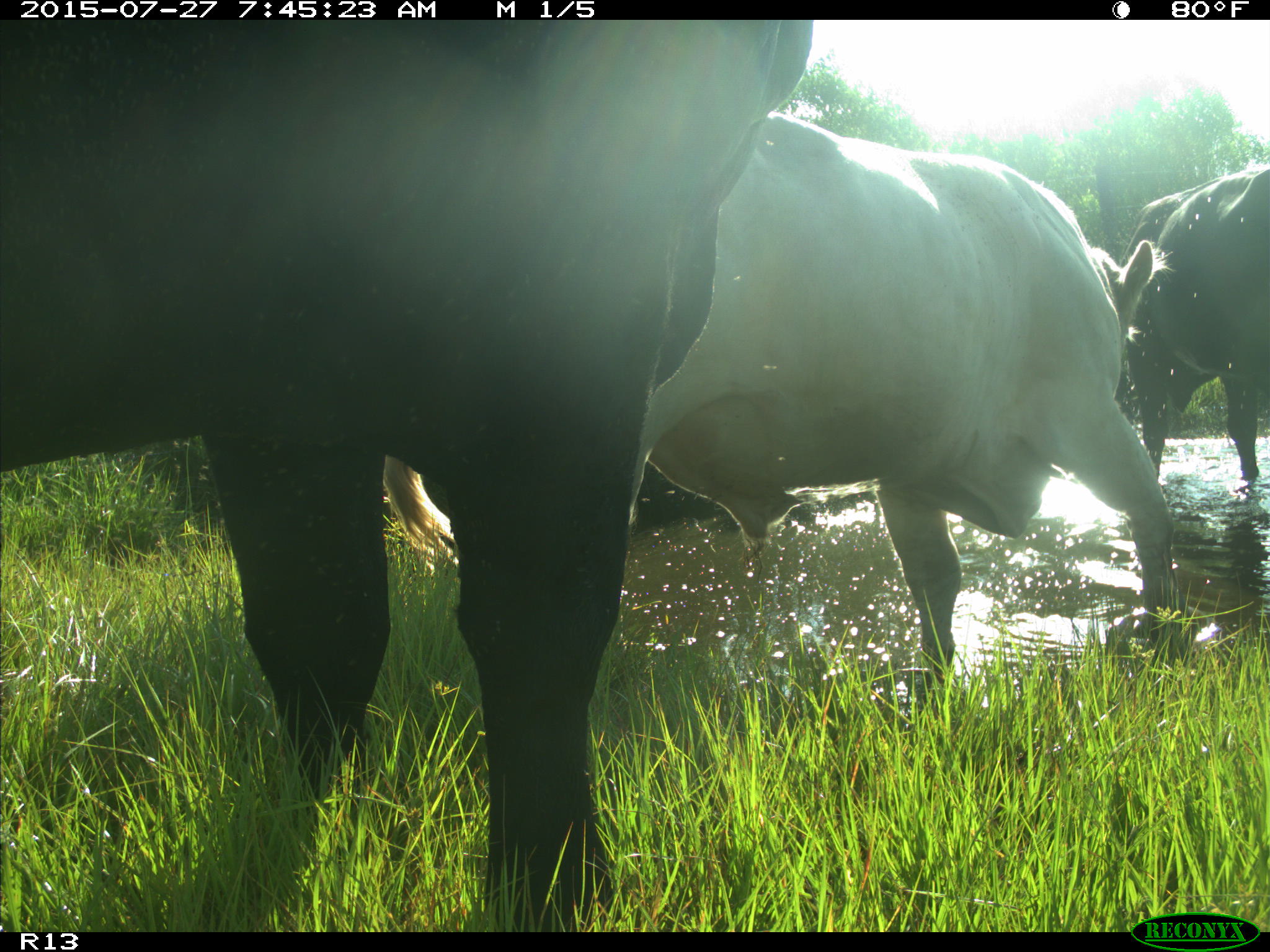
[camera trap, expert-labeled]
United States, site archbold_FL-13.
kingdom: Animalia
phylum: Chordata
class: Mammalia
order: Artiodactyla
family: Bovidae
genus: Bos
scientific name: Bos taurus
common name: domestic cow